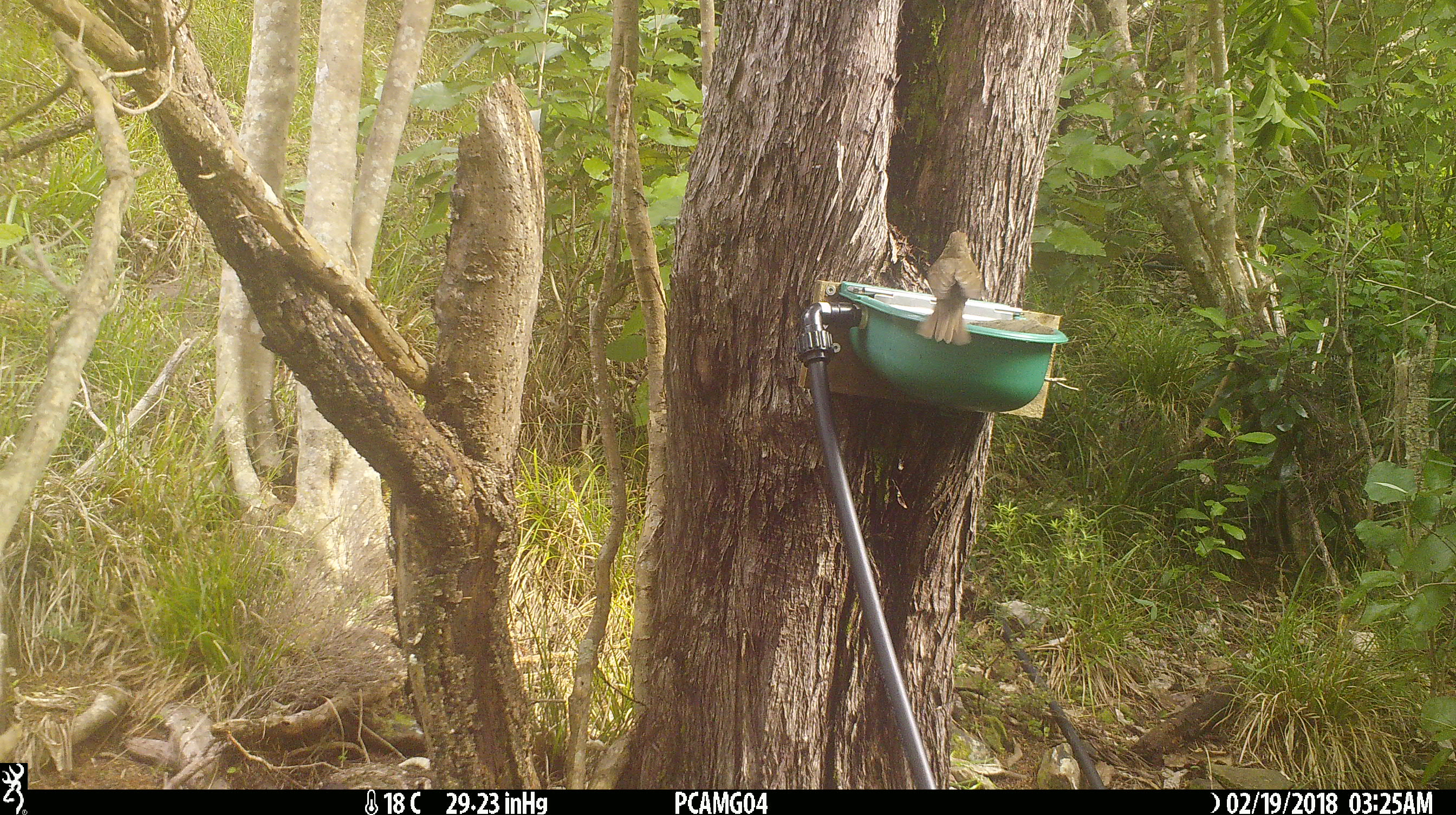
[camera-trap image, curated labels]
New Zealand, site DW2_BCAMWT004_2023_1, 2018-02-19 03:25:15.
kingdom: Animalia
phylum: Chordata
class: Aves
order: Passeriformes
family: Turdidae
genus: Turdus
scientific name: Turdus philomelos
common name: song thrush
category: thrush